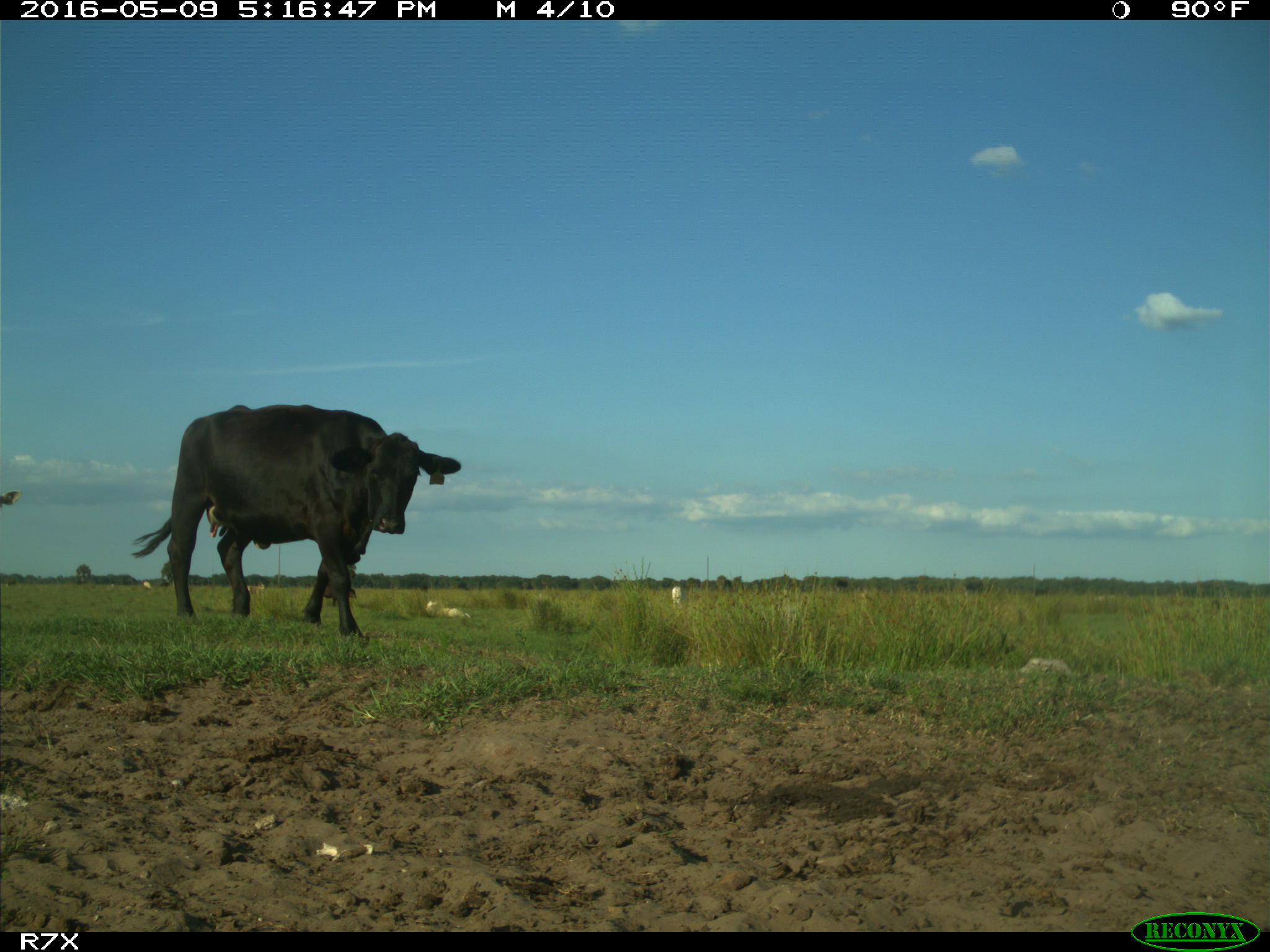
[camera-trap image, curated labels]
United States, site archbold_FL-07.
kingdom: Animalia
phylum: Chordata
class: Mammalia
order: Artiodactyla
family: Bovidae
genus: Bos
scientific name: Bos taurus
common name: domestic cow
Bos taurus (domestic cow).